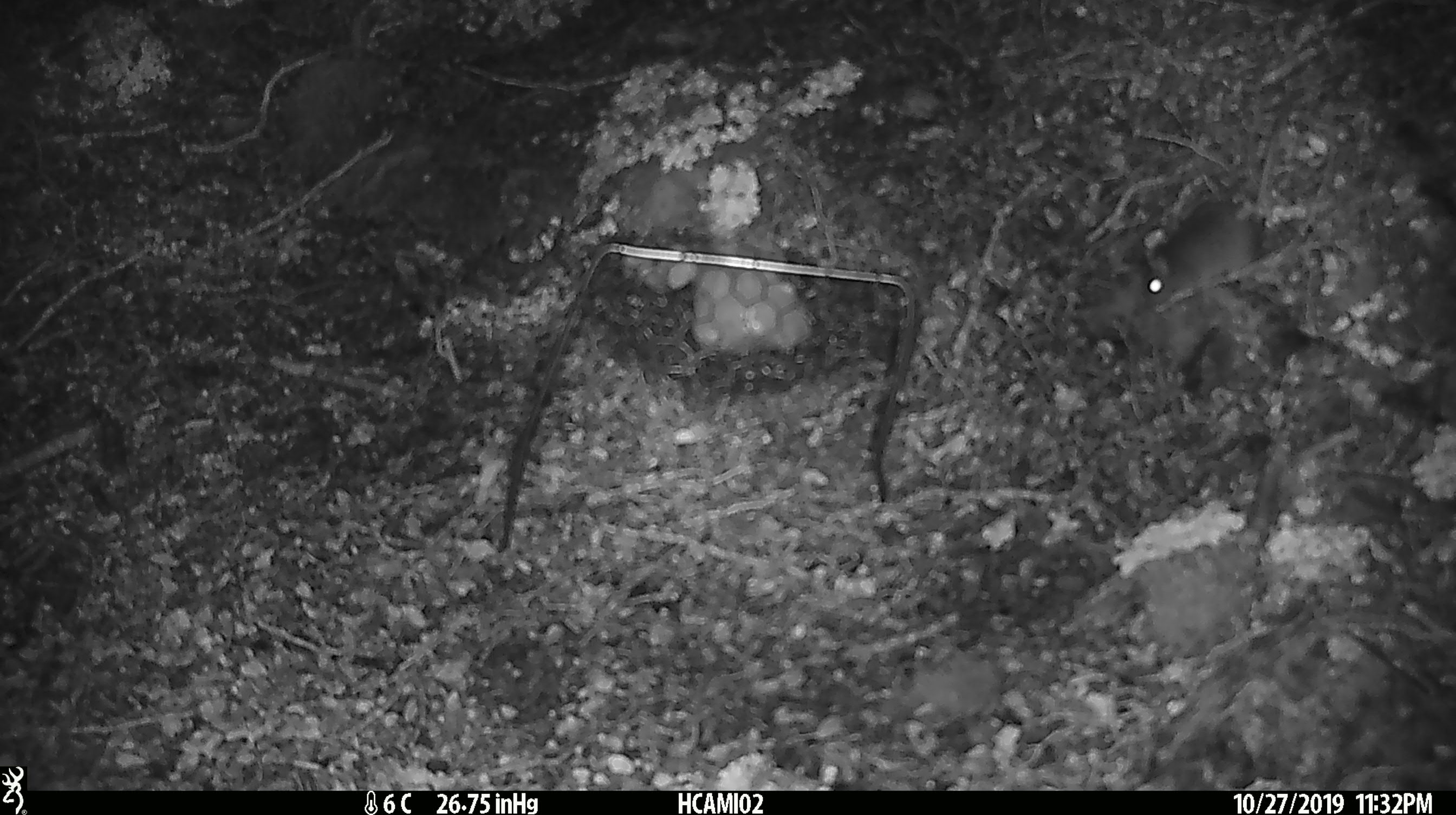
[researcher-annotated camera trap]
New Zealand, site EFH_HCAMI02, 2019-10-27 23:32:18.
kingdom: Animalia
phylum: Chordata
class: Mammalia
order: Rodentia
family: Muridae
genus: Mus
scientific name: Mus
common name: mouse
Mouse (Mus).